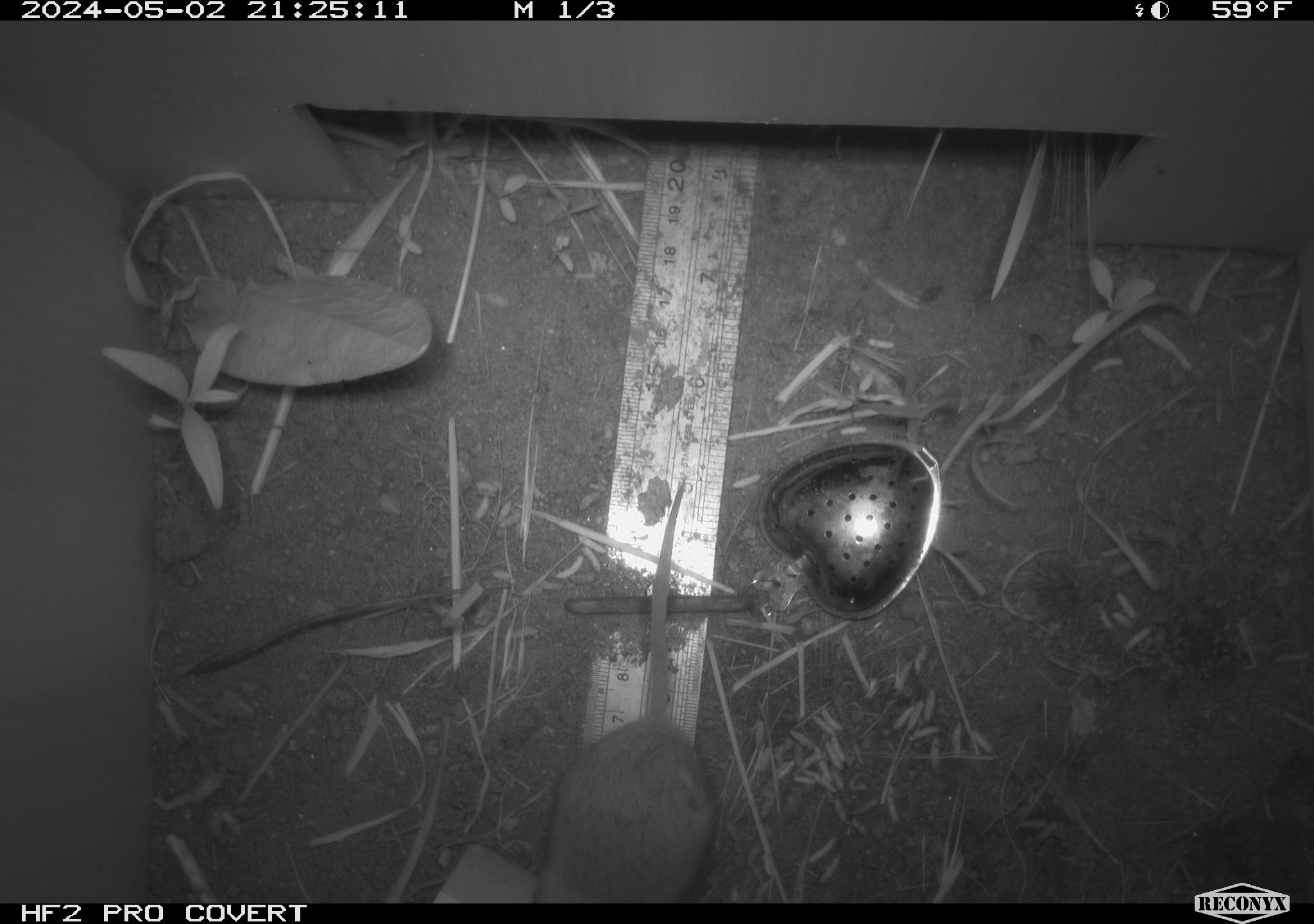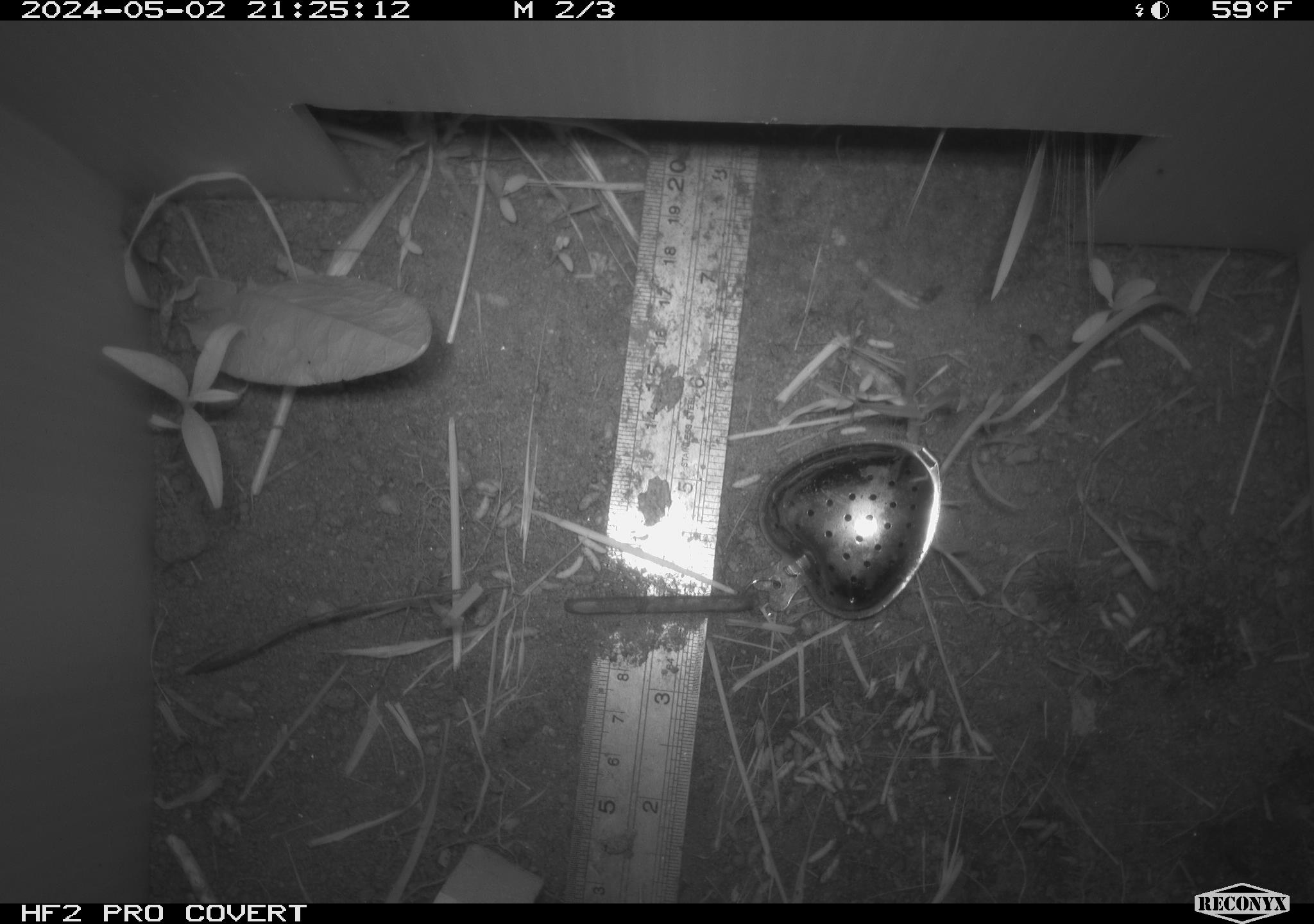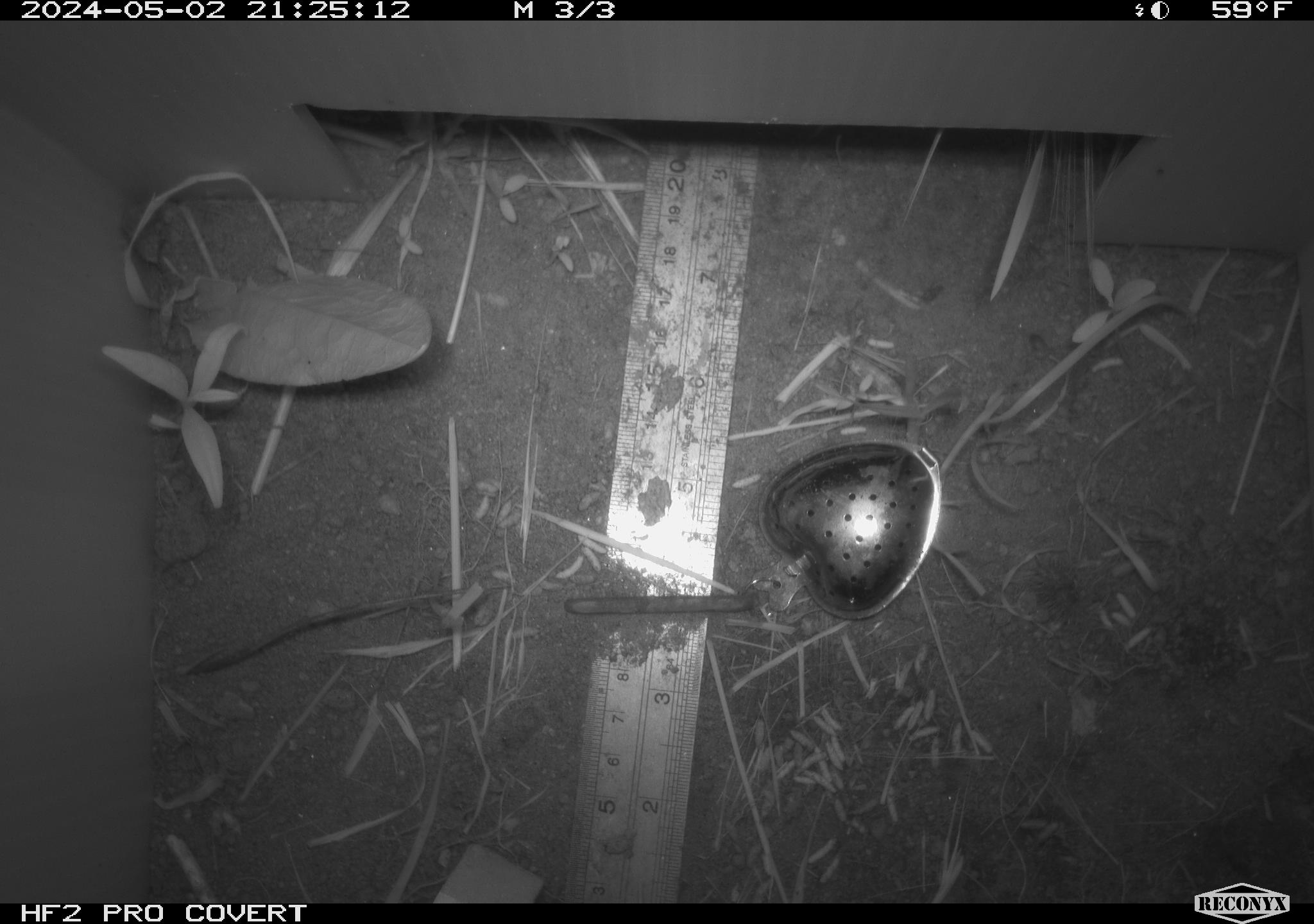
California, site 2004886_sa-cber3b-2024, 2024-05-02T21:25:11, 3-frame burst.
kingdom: Animalia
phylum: Chordata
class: Mammalia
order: Rodentia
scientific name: Rodentia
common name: mouse species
Mouse species (Rodentia).